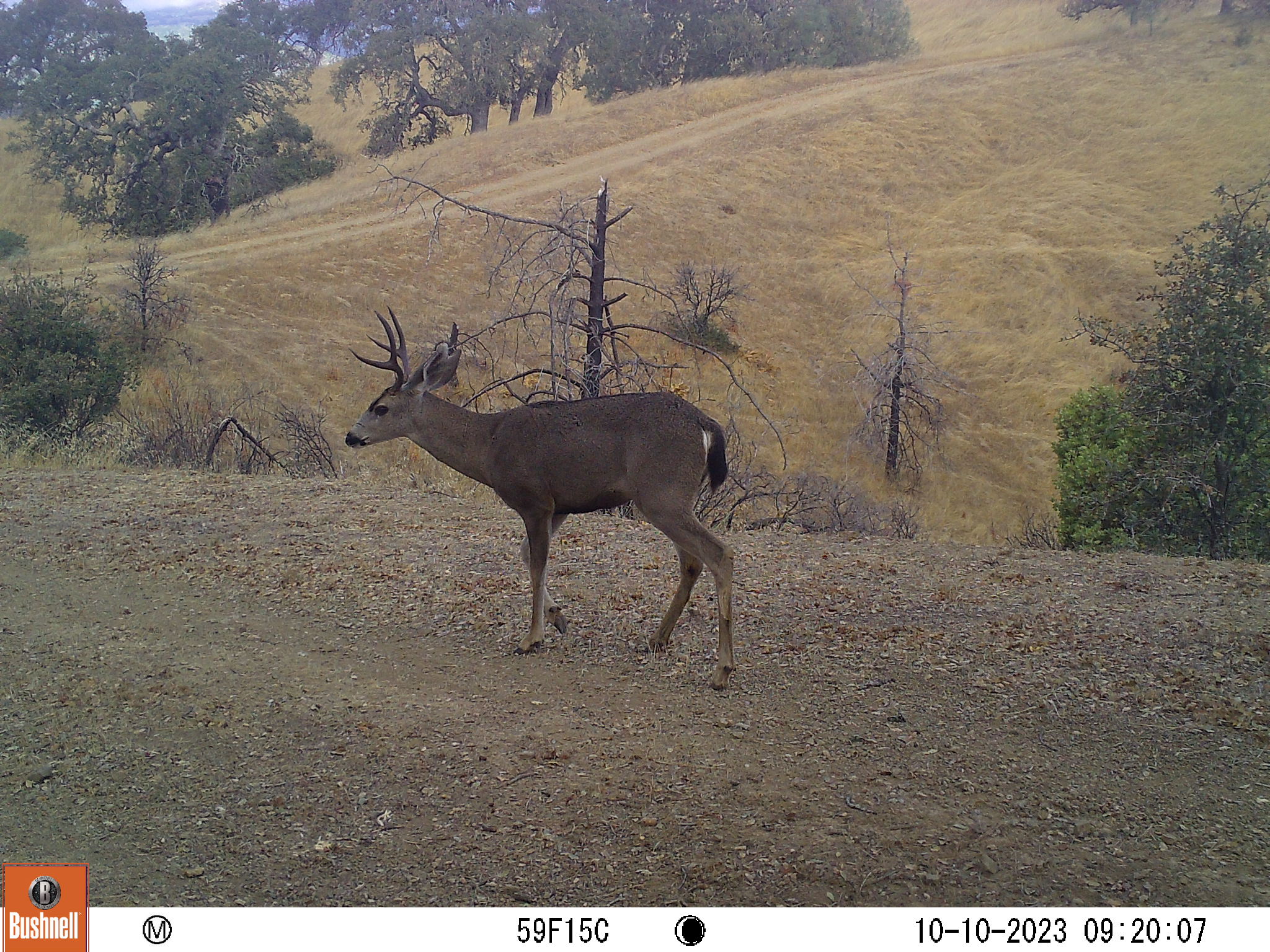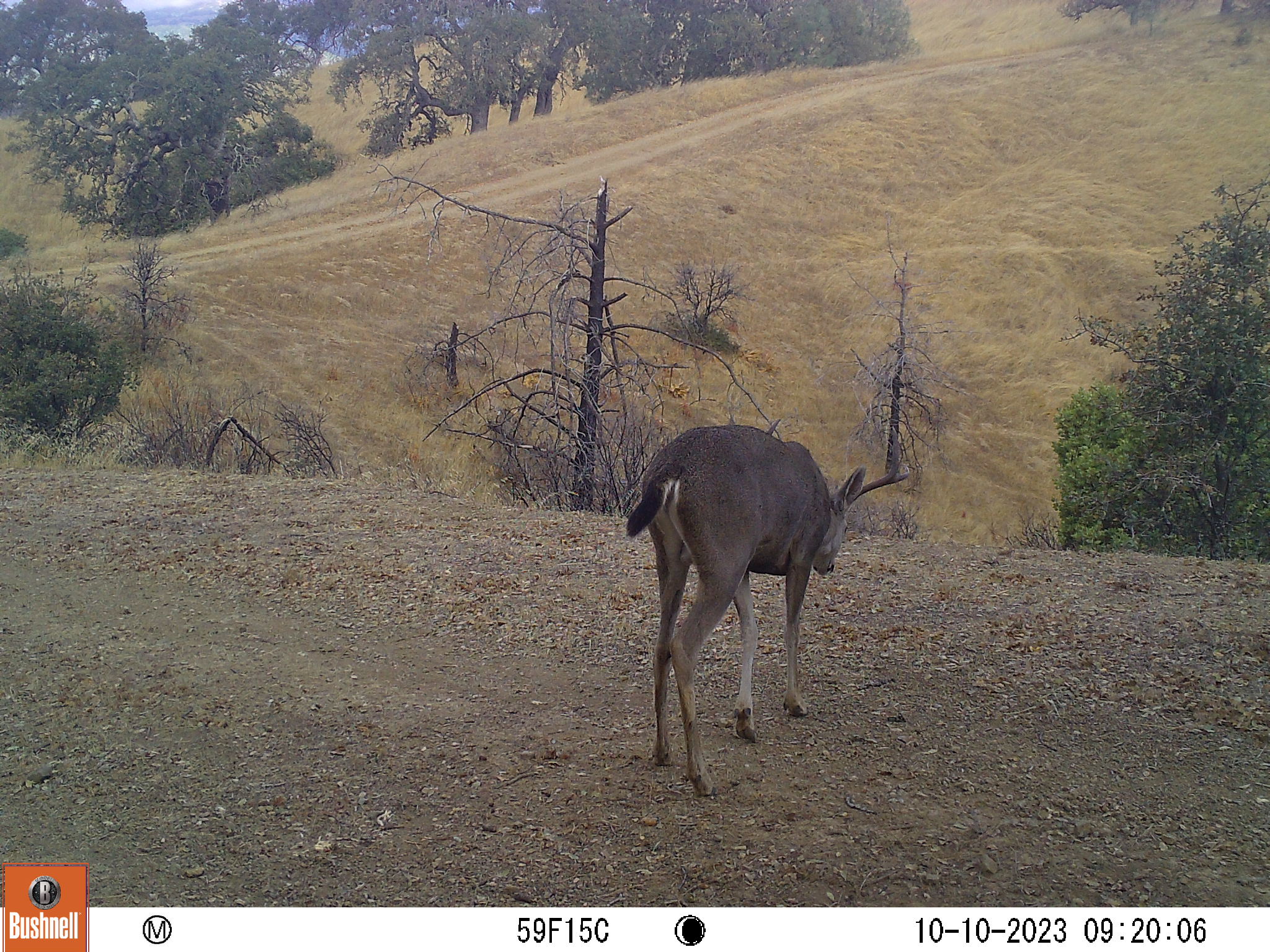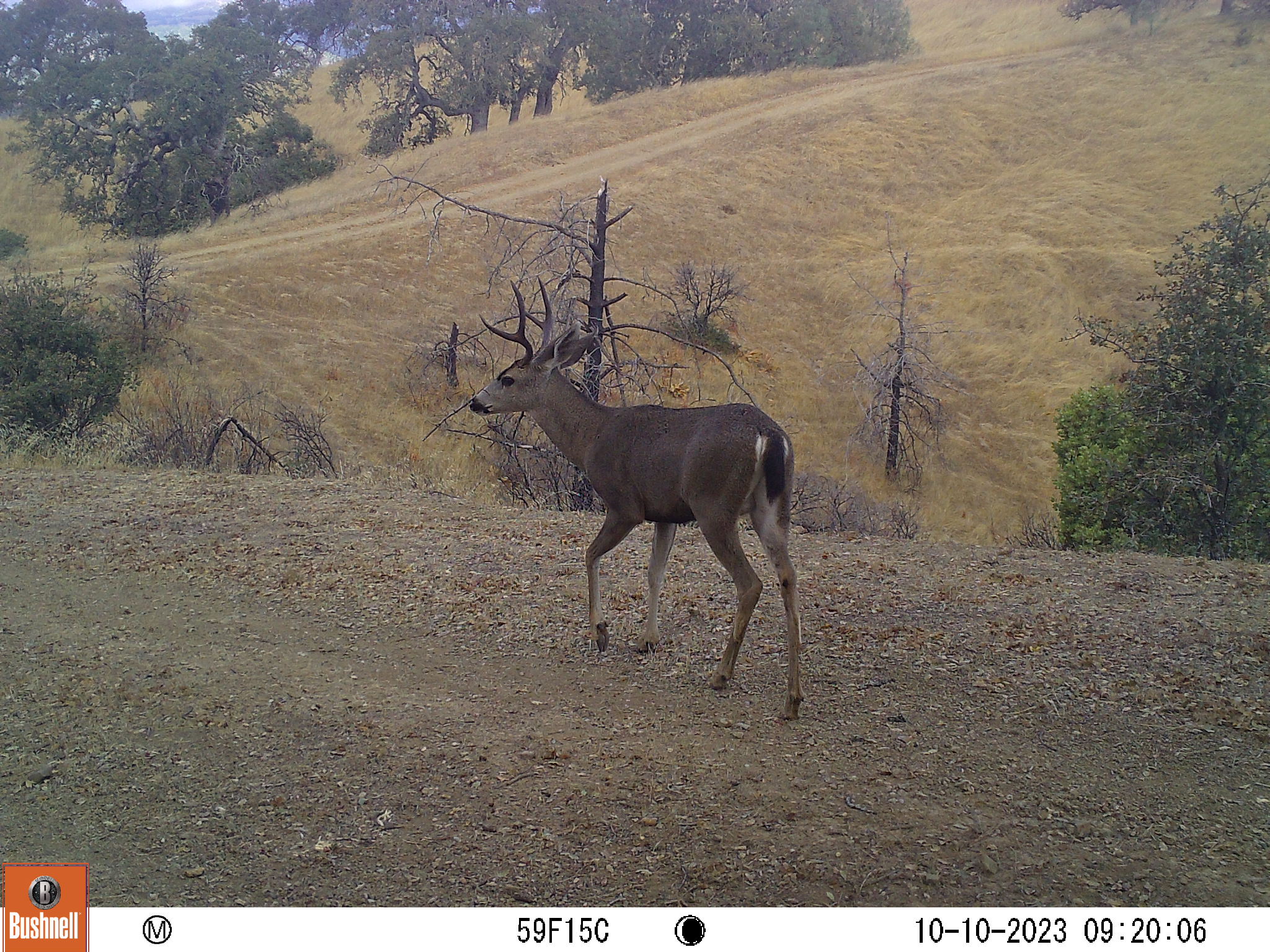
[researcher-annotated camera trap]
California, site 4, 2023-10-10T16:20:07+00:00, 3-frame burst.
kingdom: Animalia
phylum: Chordata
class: Mammalia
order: Artiodactyla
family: Cervidae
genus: Odocoileus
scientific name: Odocoileus hemionus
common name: mule deer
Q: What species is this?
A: Mule deer (Odocoileus hemionus).